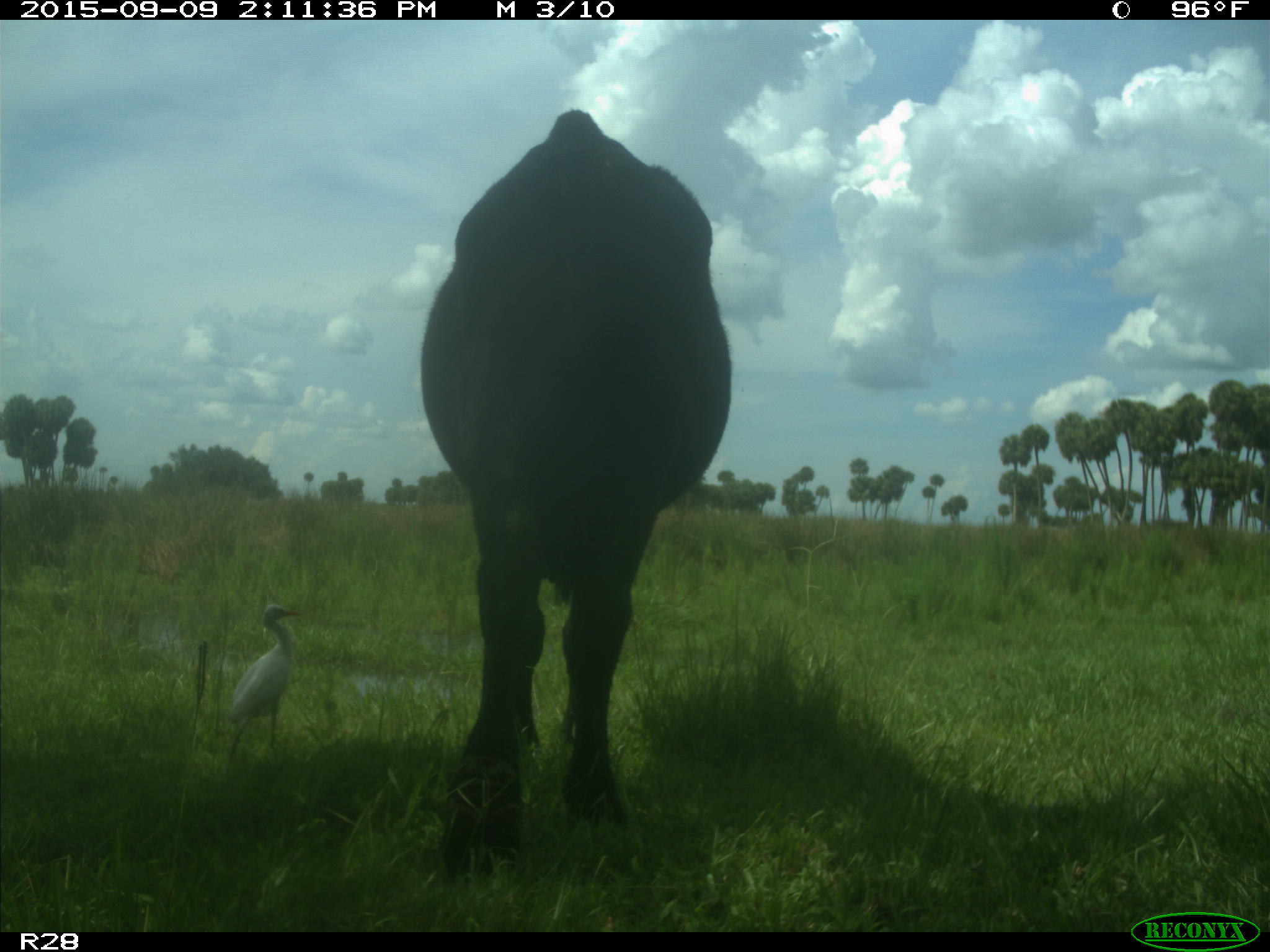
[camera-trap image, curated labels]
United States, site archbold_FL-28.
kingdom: Animalia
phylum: Chordata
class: Mammalia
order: Artiodactyla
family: Bovidae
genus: Bos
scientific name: Bos taurus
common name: domestic cow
Bos taurus (domestic cow).